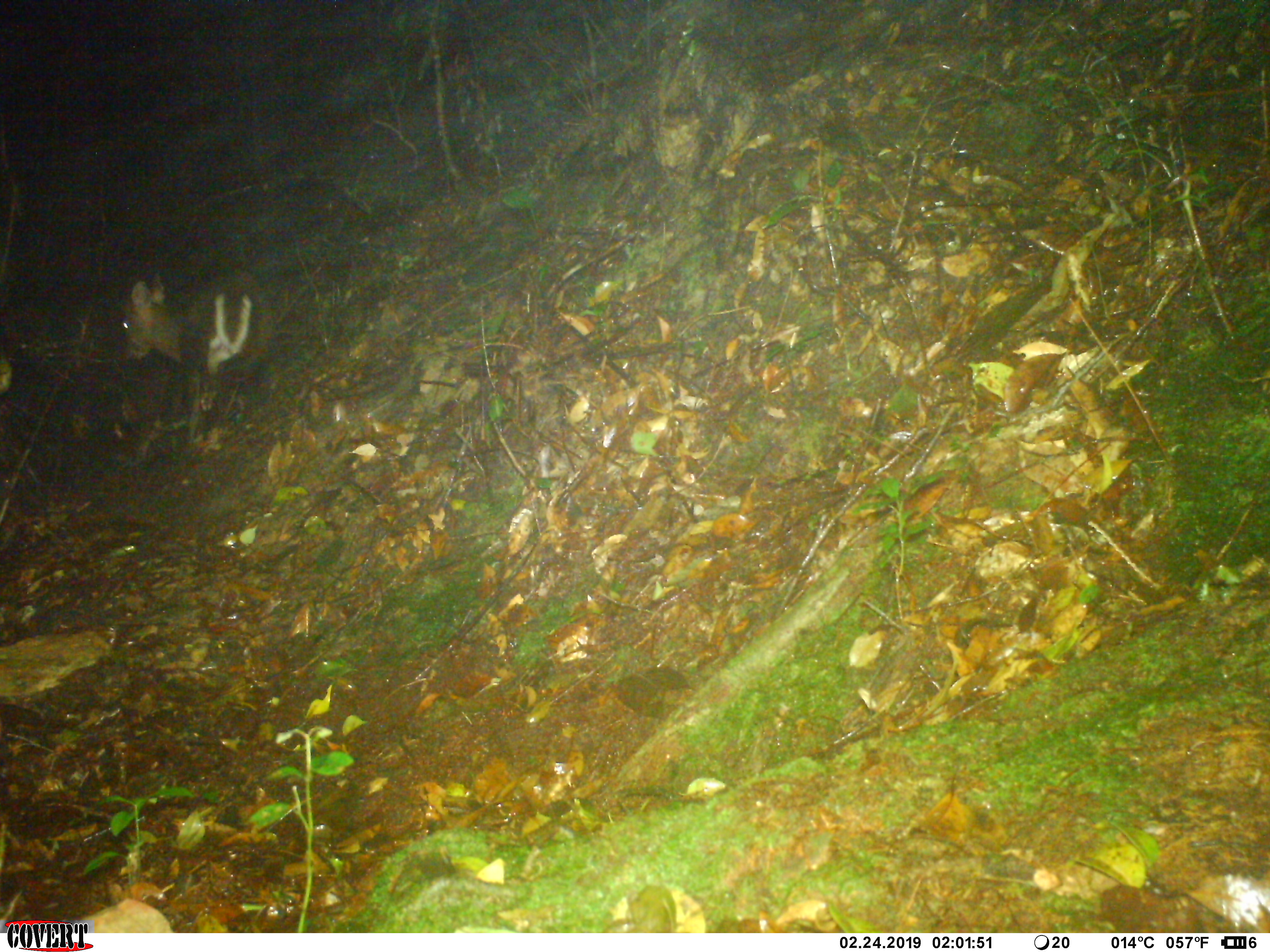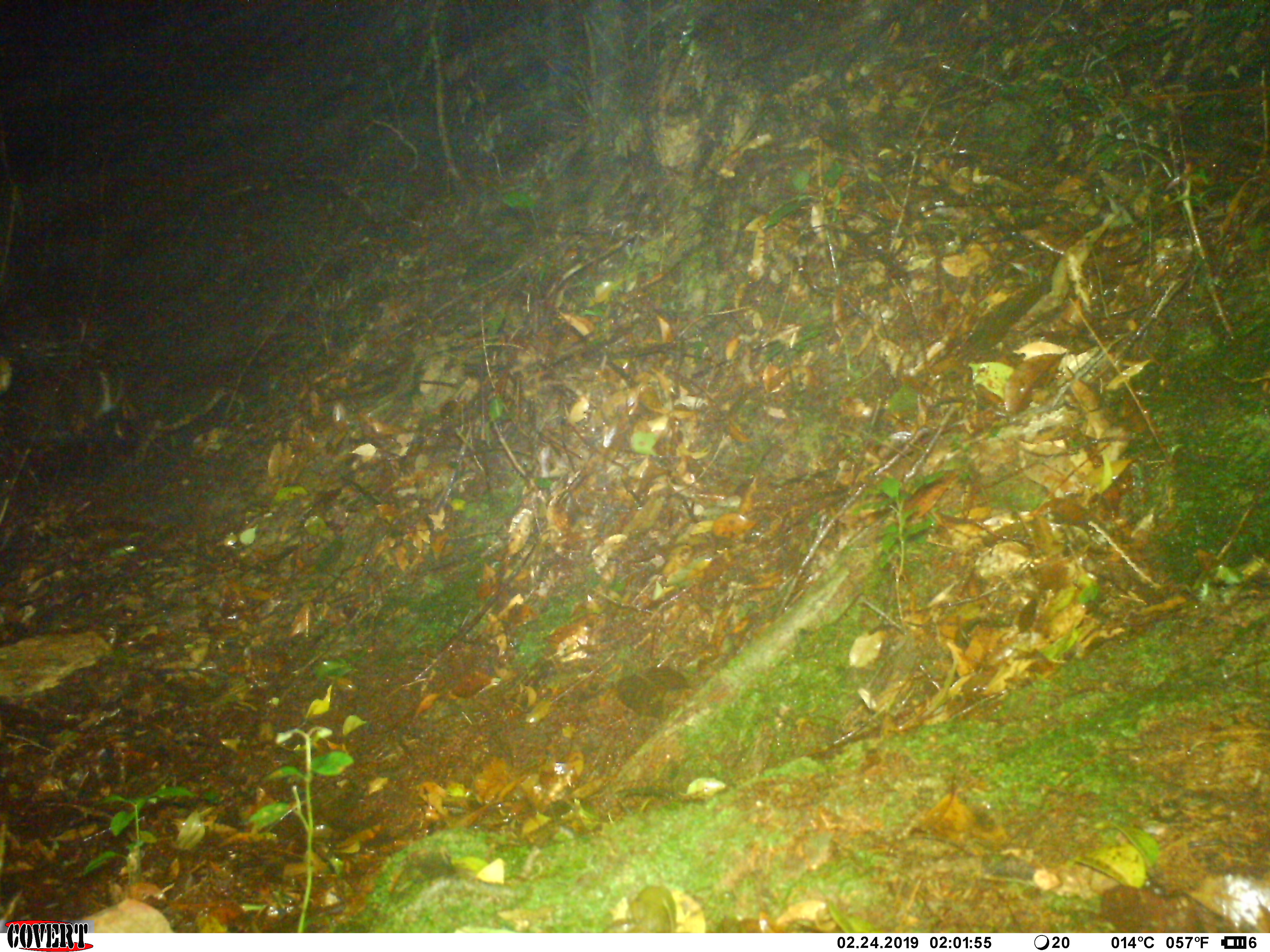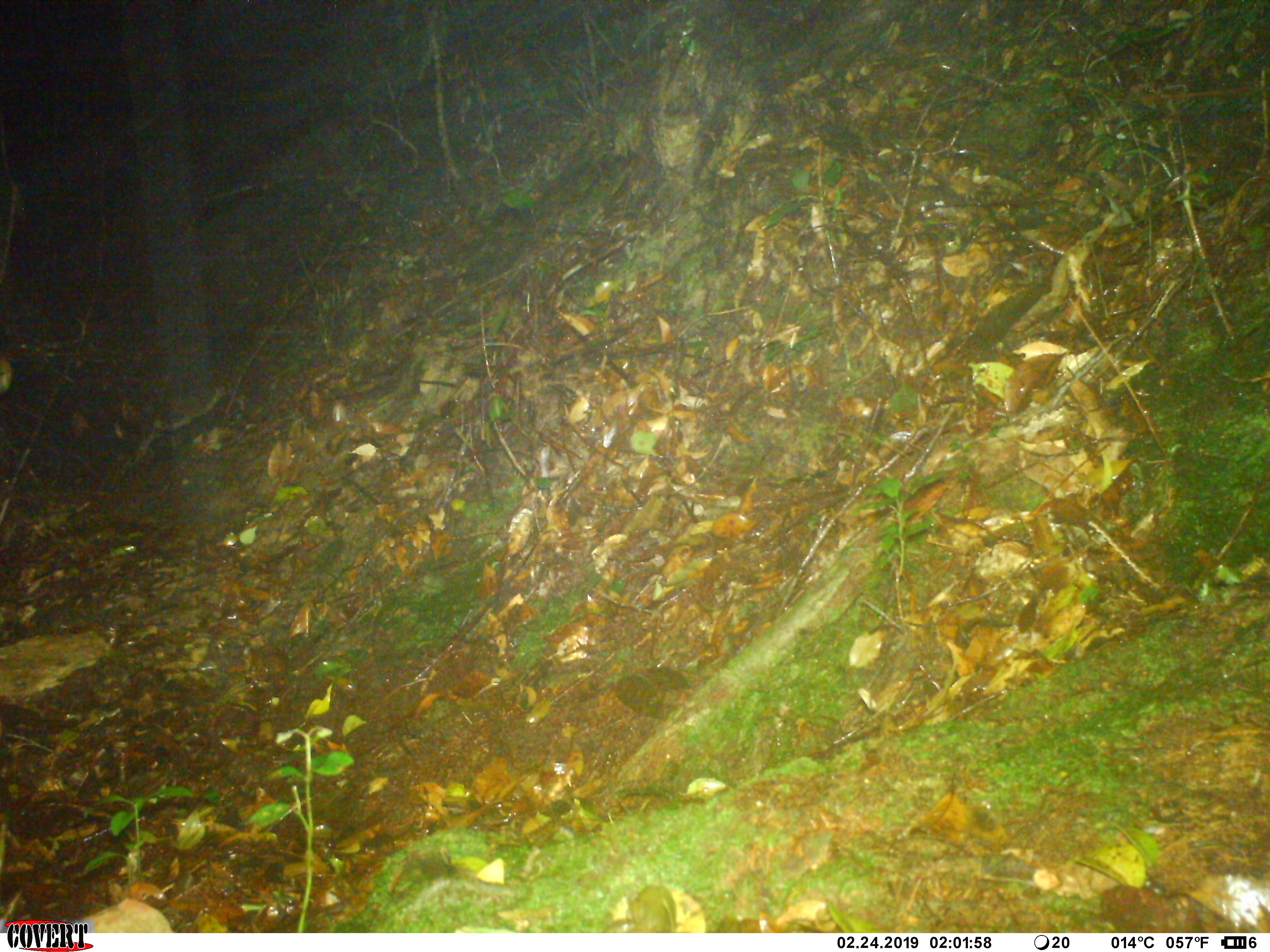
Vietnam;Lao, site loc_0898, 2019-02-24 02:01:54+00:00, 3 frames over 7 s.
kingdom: Animalia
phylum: Chordata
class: Mammalia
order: Artiodactyla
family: Cervidae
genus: Muntiacus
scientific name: Muntiacus rooseveltorum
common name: roosevelt's muntjac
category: roosevelts muntjac group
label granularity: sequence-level